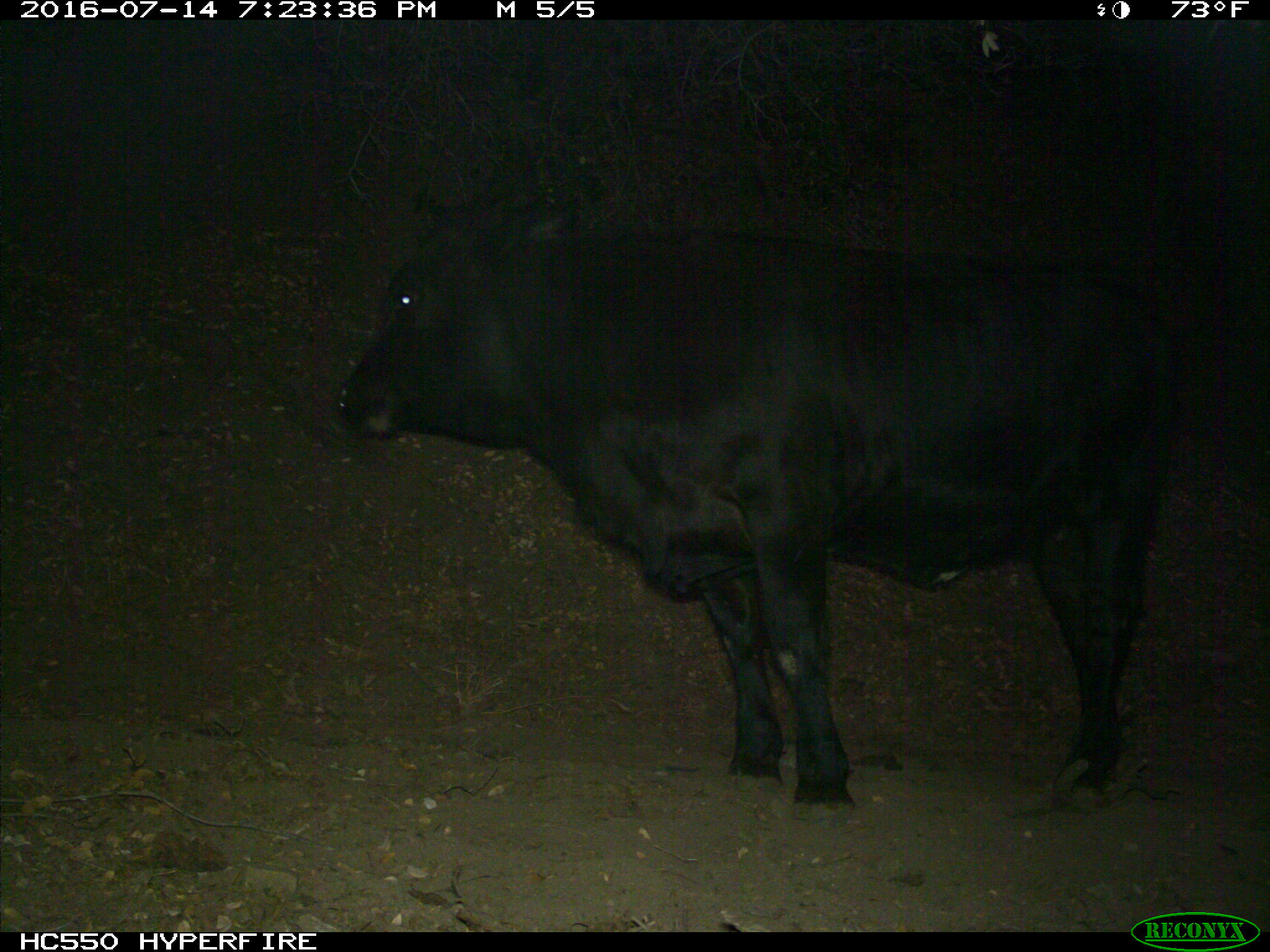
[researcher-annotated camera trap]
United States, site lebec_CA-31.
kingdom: Animalia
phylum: Chordata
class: Mammalia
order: Artiodactyla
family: Bovidae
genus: Bos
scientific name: Bos taurus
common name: domestic cow